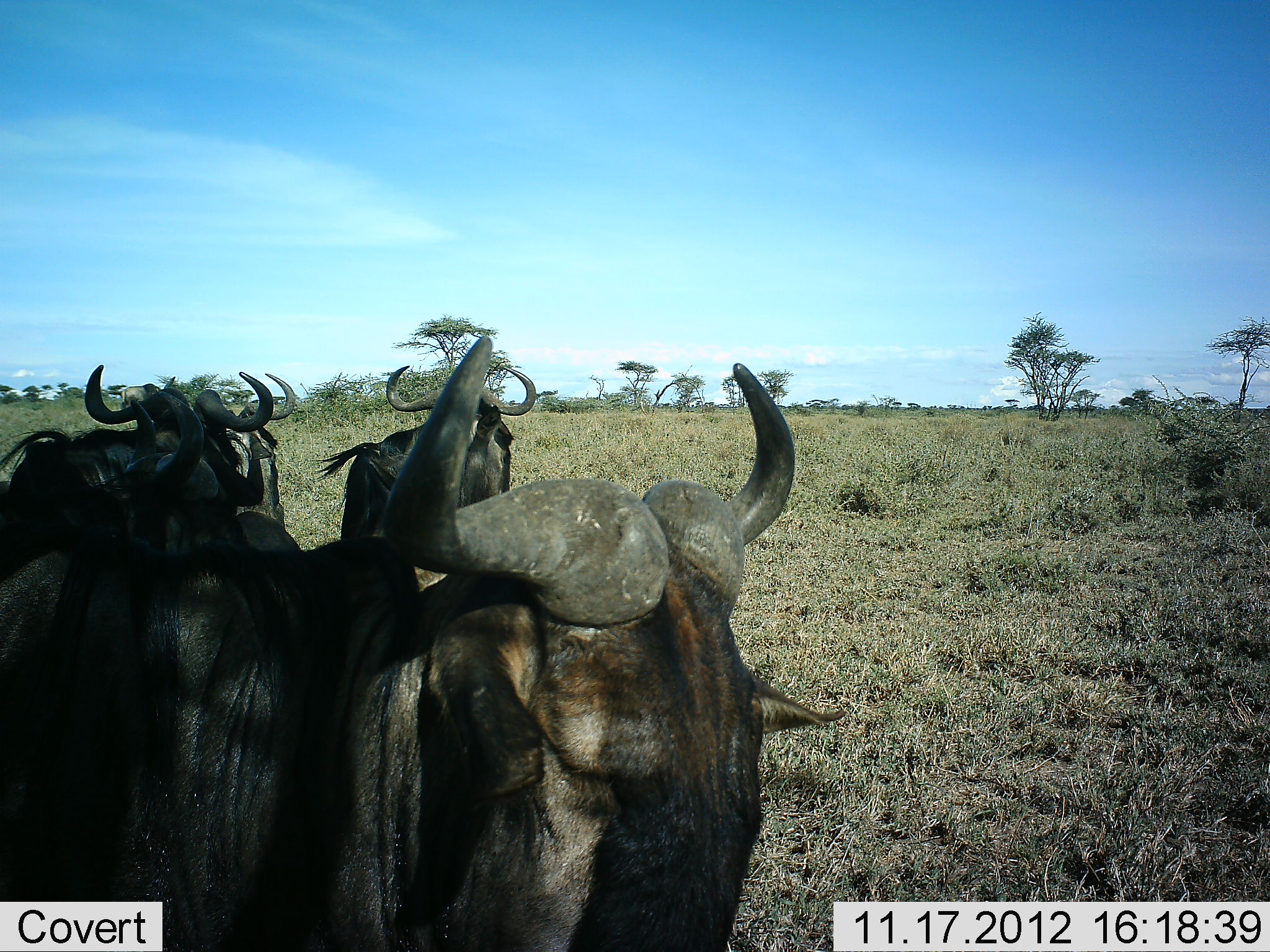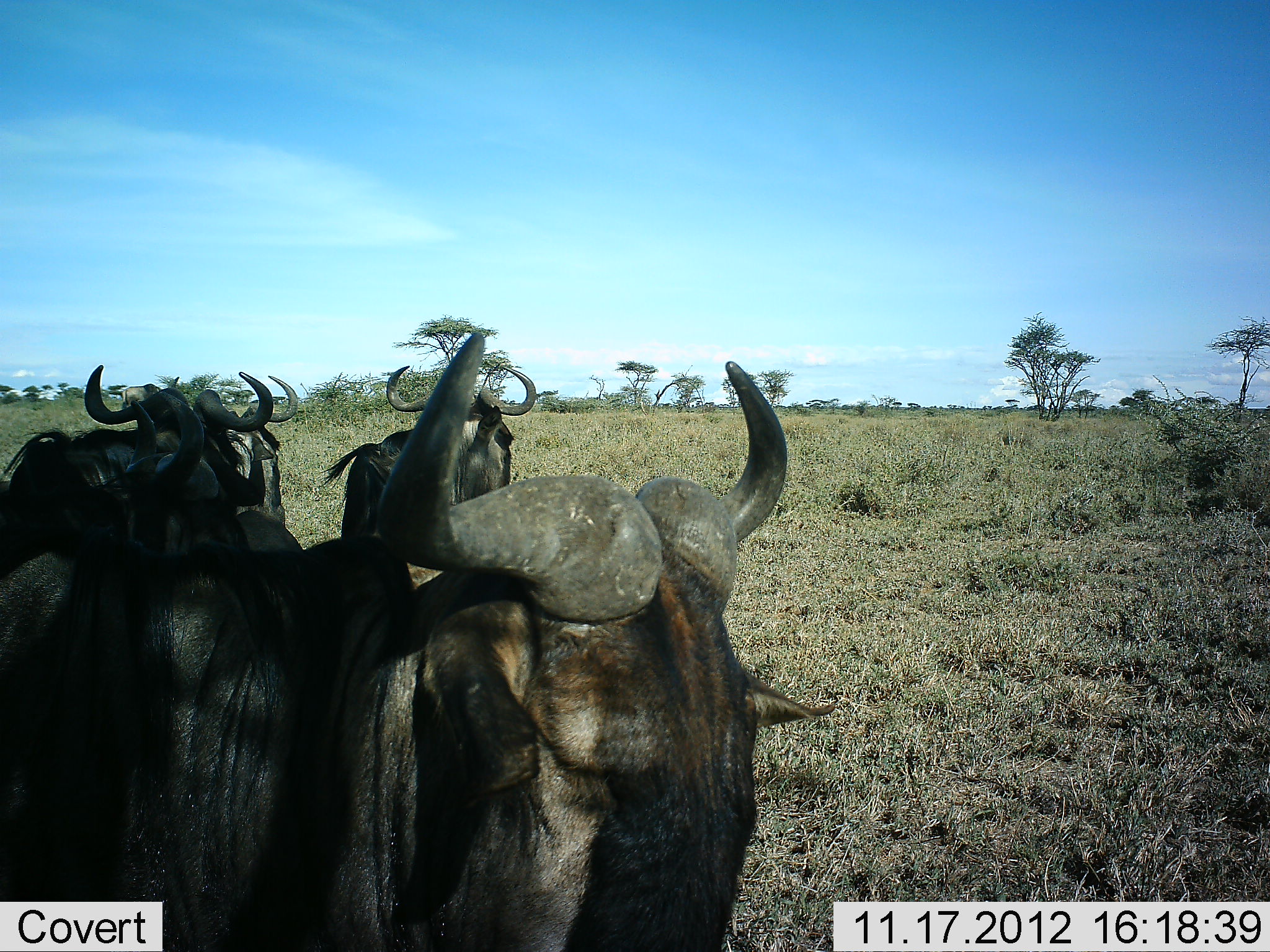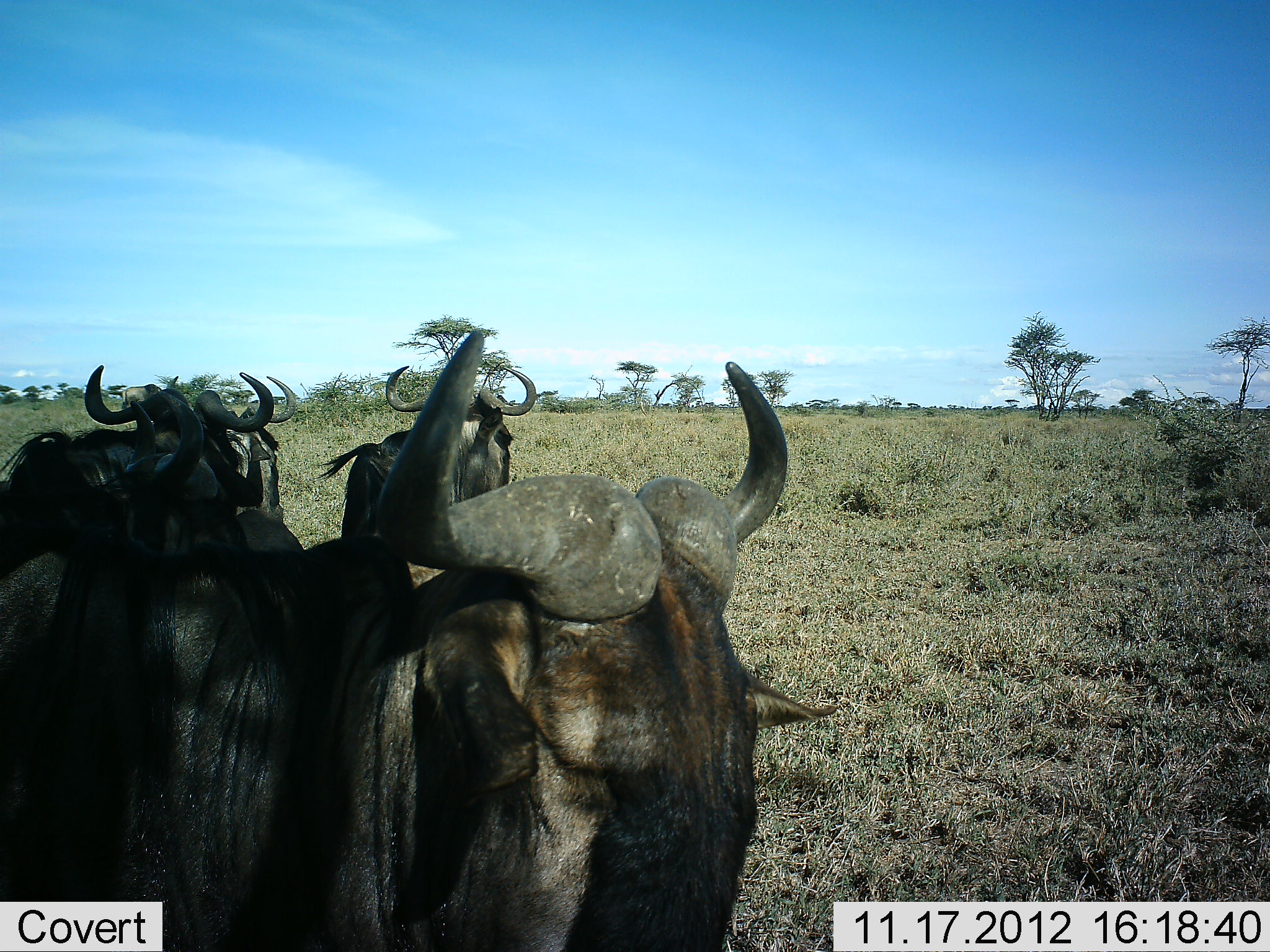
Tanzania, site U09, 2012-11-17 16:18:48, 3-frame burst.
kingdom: Animalia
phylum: Chordata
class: Mammalia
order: Artiodactyla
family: Bovidae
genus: Connochaetes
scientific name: Connochaetes taurinus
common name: blue wildebeest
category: wildebeest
Wildebeest (blue wildebeest) (Connochaetes taurinus), count 4. Behavior (volunteer vote fractions): standing 90%, resting 20%, moving 10%, interacting 0%. Young present (vote fraction): 0%. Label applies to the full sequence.